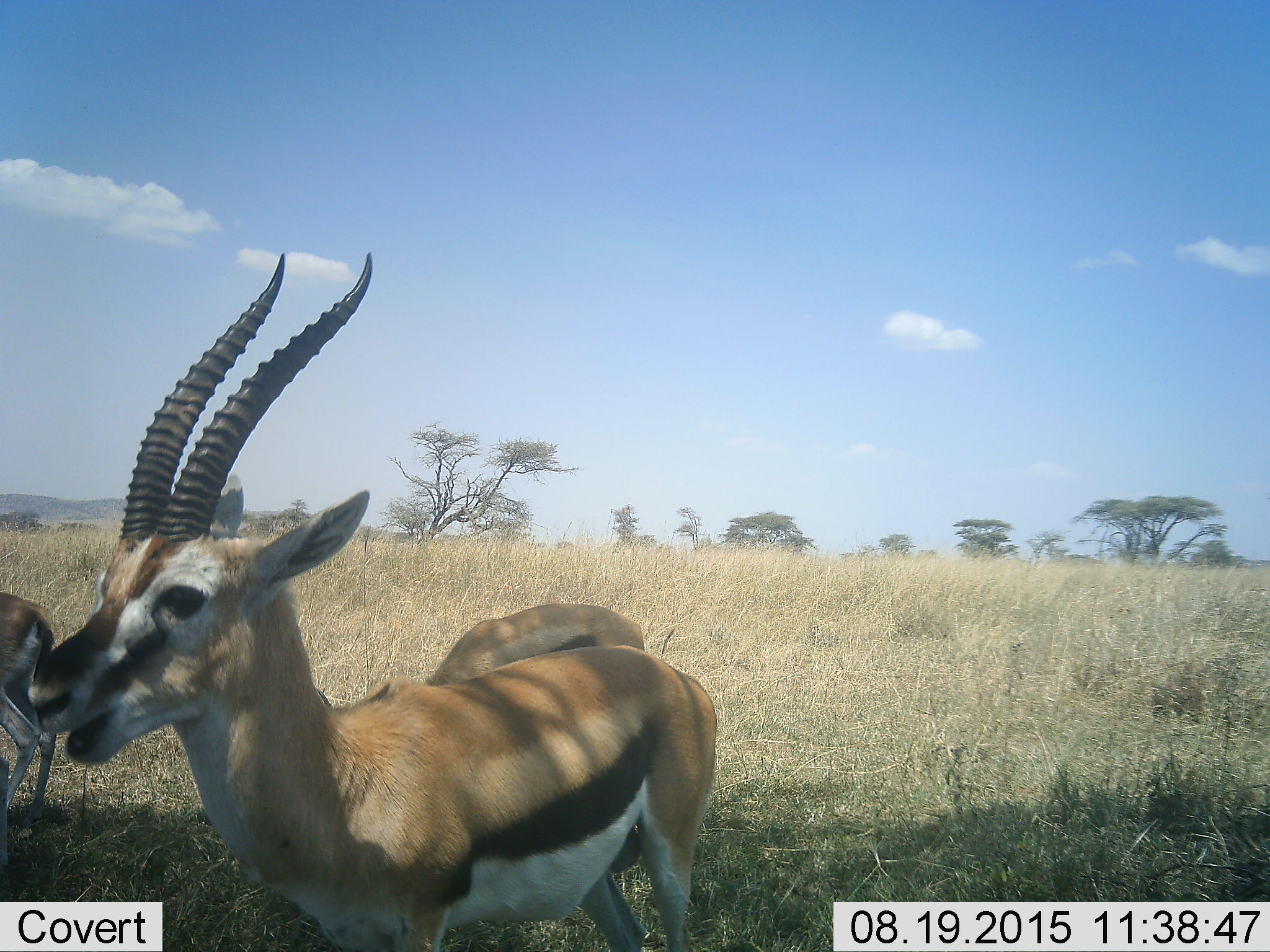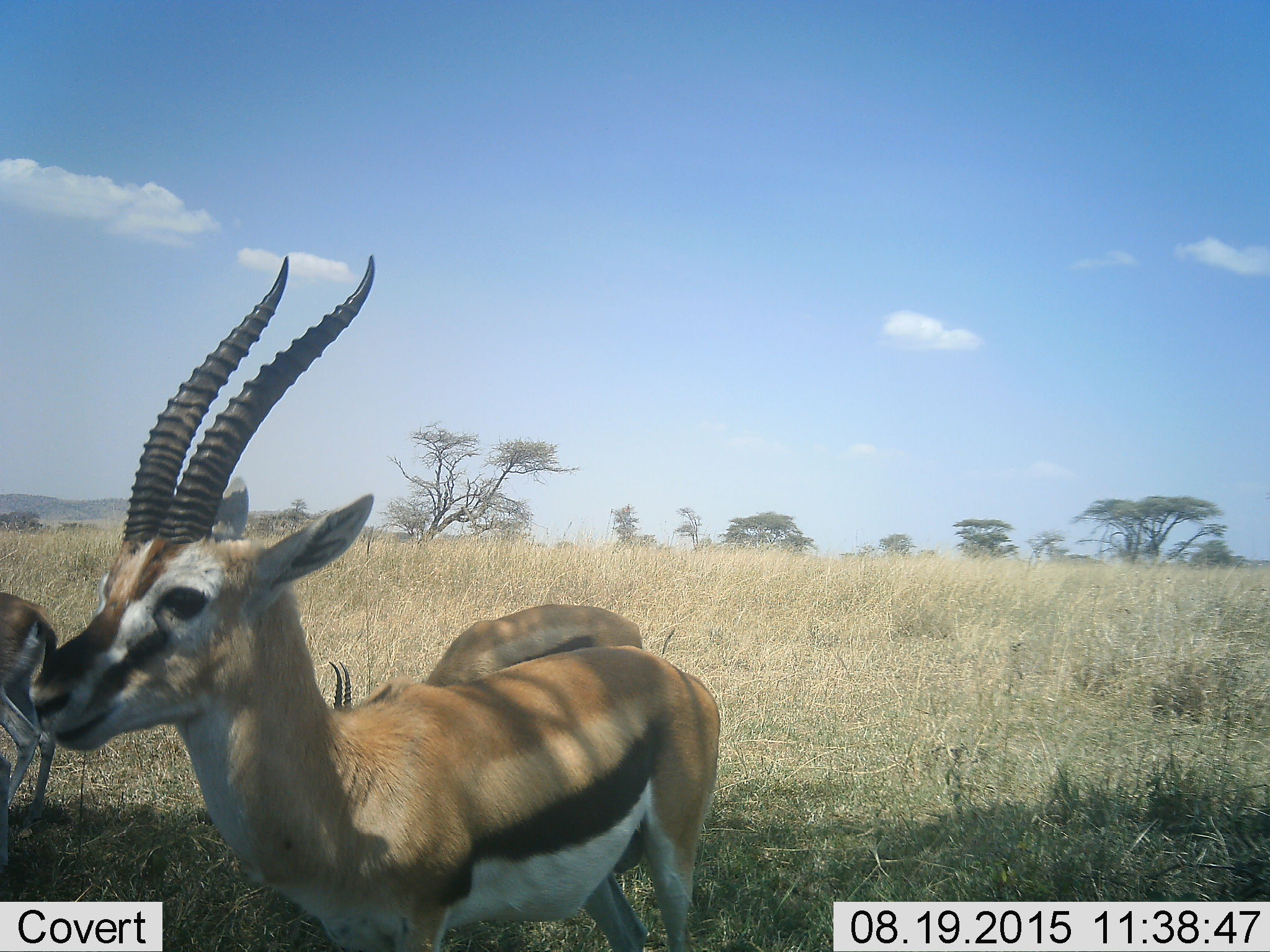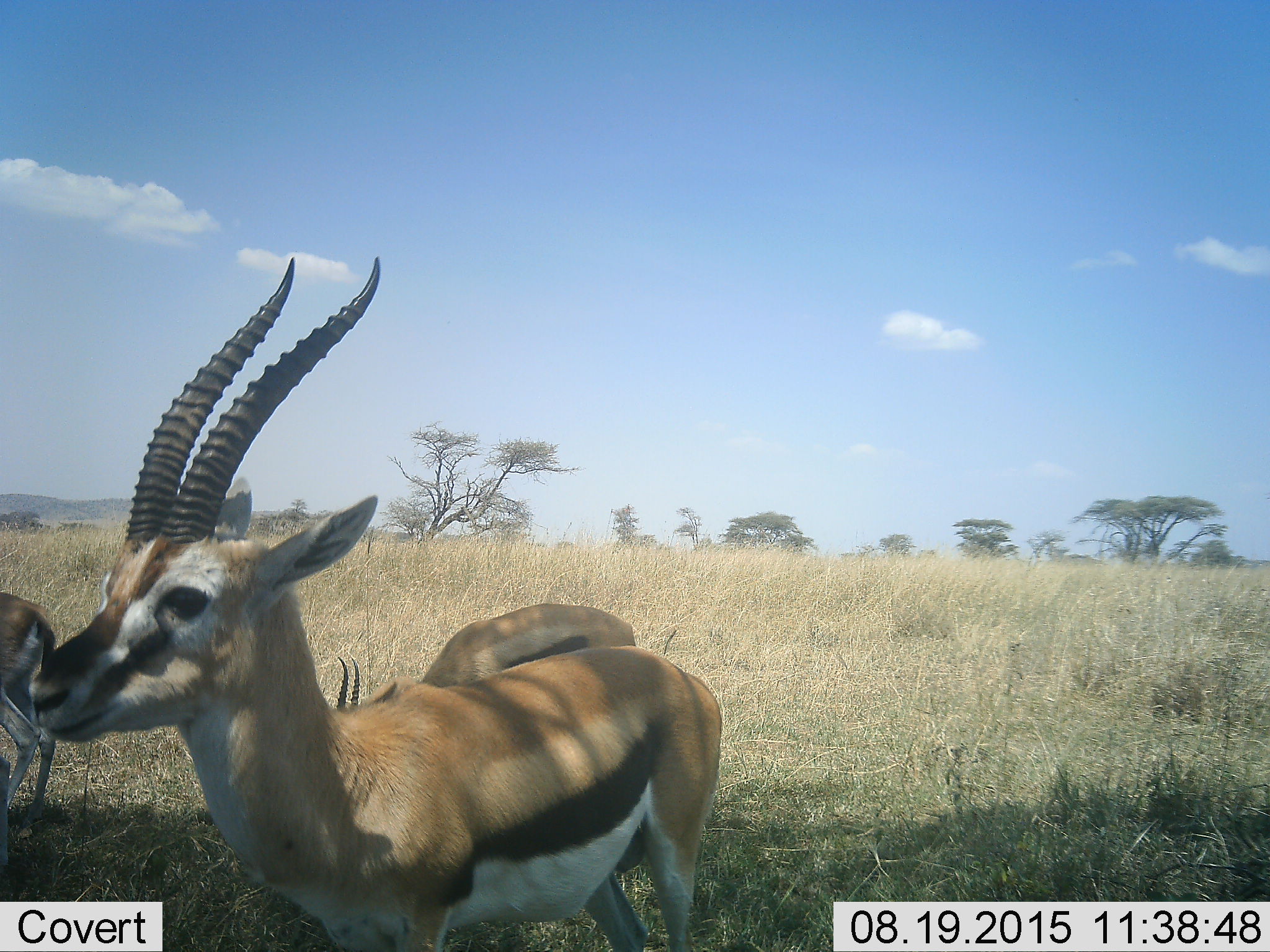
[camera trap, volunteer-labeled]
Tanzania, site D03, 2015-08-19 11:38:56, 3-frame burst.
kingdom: Animalia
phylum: Chordata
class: Mammalia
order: Artiodactyla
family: Bovidae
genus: Eudorcas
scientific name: Eudorcas thomsonii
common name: thomson's gazelle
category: gazellethomsons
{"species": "gazellethomsons (thomson's gazelle) (Eudorcas thomsonii)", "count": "3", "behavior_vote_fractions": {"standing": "54%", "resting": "0%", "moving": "8%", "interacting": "0%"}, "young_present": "0%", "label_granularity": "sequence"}